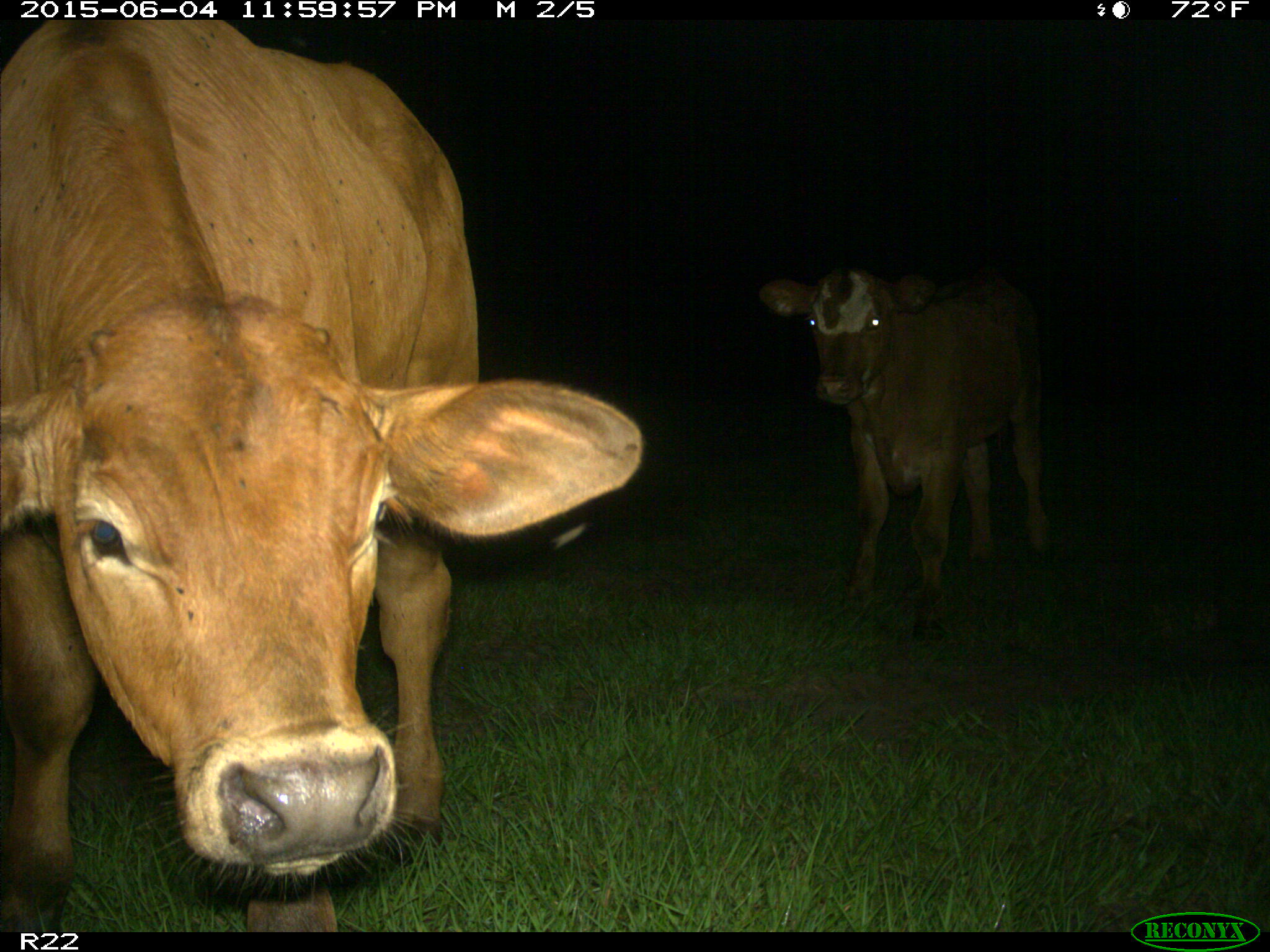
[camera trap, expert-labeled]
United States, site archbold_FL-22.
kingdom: Animalia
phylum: Chordata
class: Mammalia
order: Artiodactyla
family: Bovidae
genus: Bos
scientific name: Bos taurus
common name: domestic cow